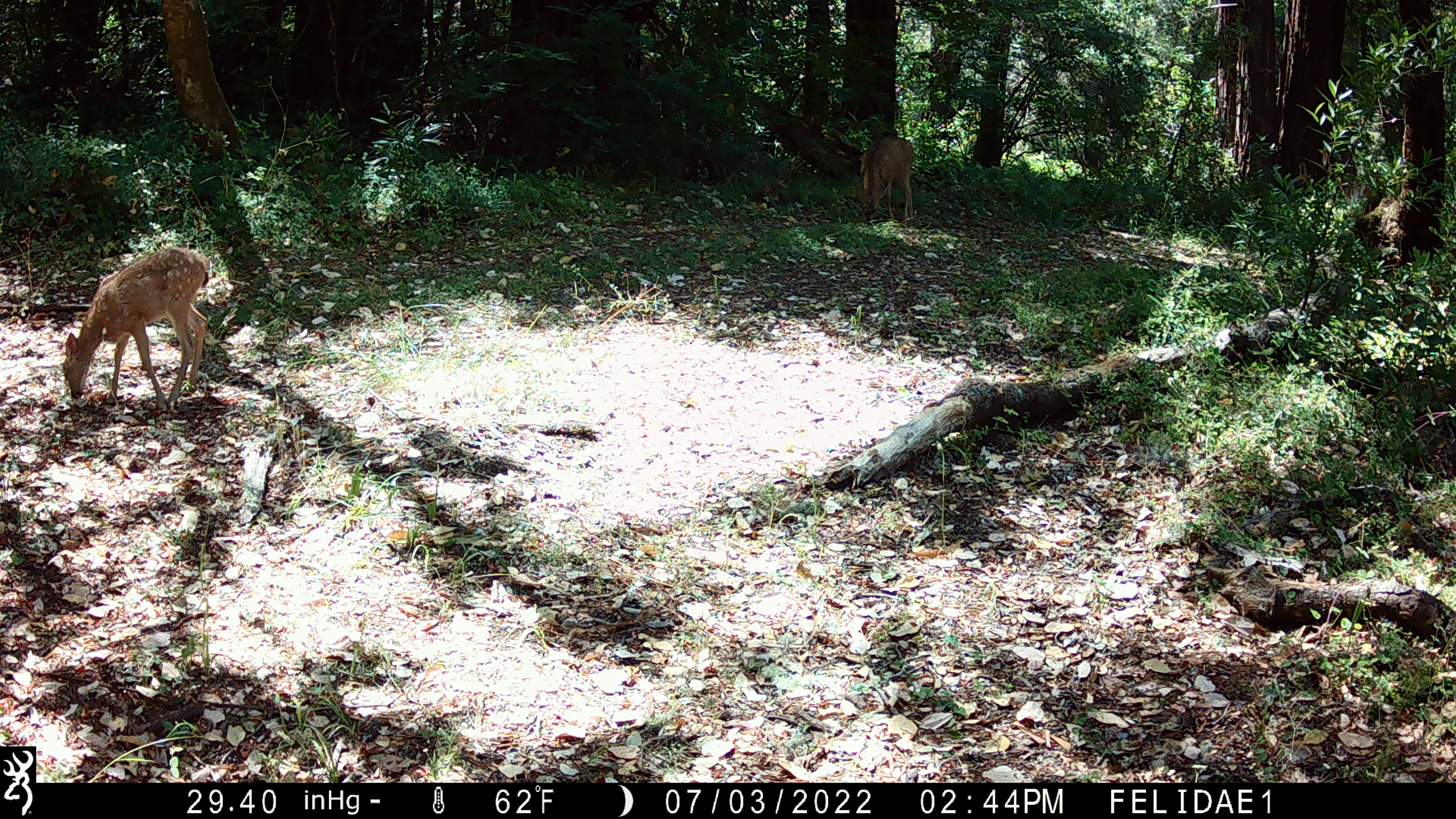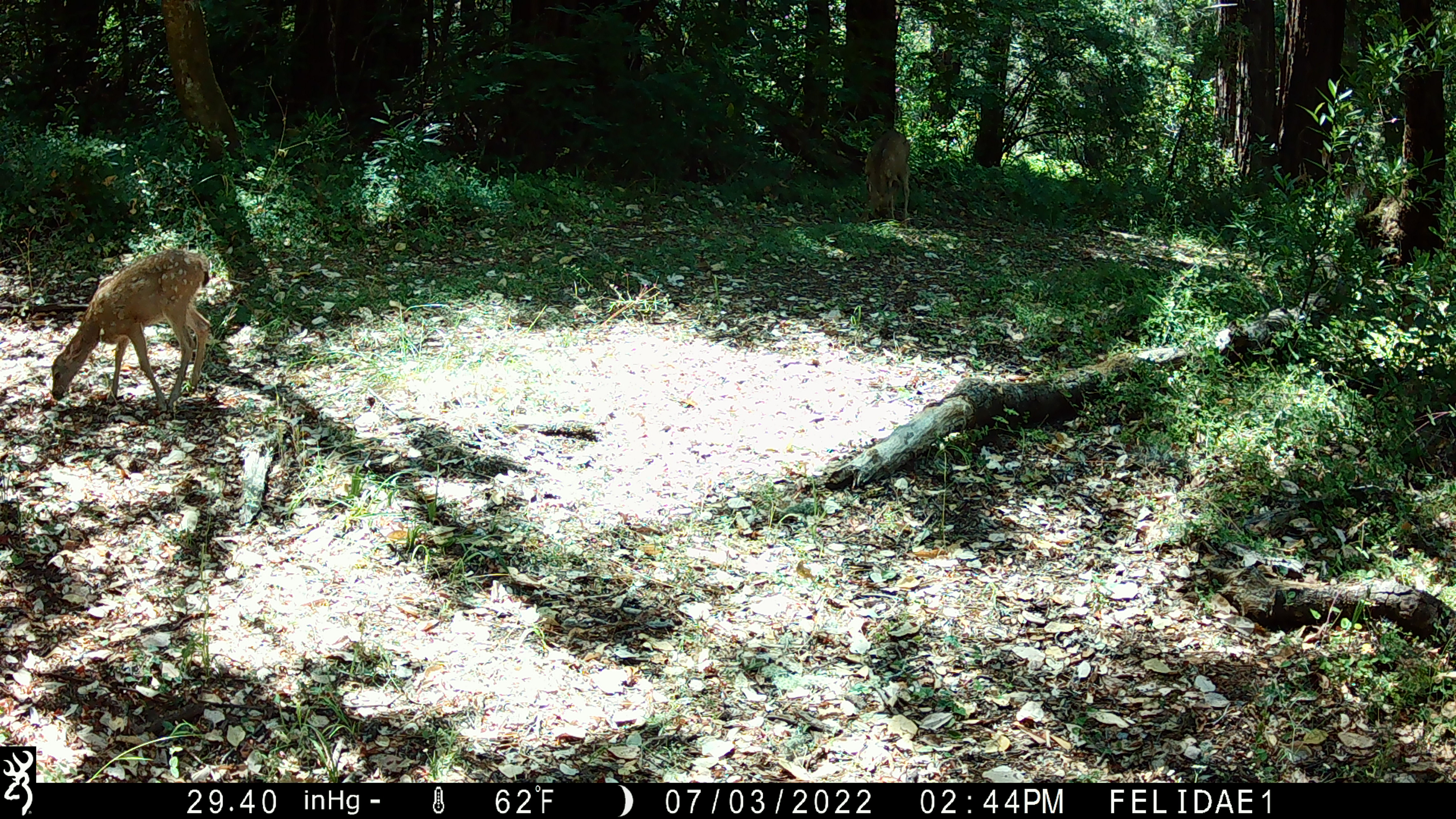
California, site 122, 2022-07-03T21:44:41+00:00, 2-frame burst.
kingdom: Animalia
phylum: Chordata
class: Mammalia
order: Artiodactyla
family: Cervidae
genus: Odocoileus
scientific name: Odocoileus hemionus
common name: mule deer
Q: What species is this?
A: Mule deer (Odocoileus hemionus).